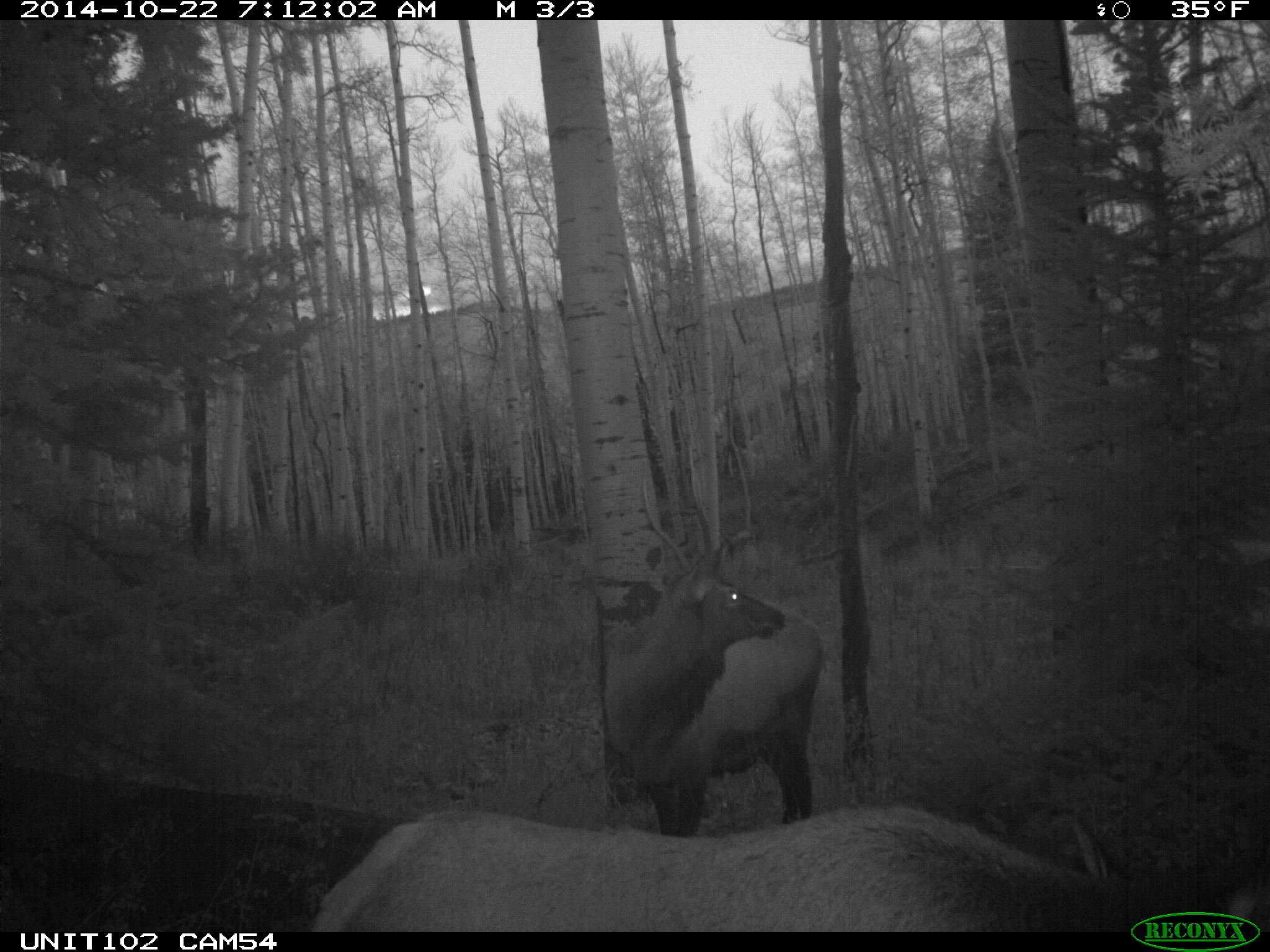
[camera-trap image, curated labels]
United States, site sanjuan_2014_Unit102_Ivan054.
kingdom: Animalia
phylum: Chordata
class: Mammalia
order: Artiodactyla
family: Cervidae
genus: Cervus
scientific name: Cervus elaphus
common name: red deer